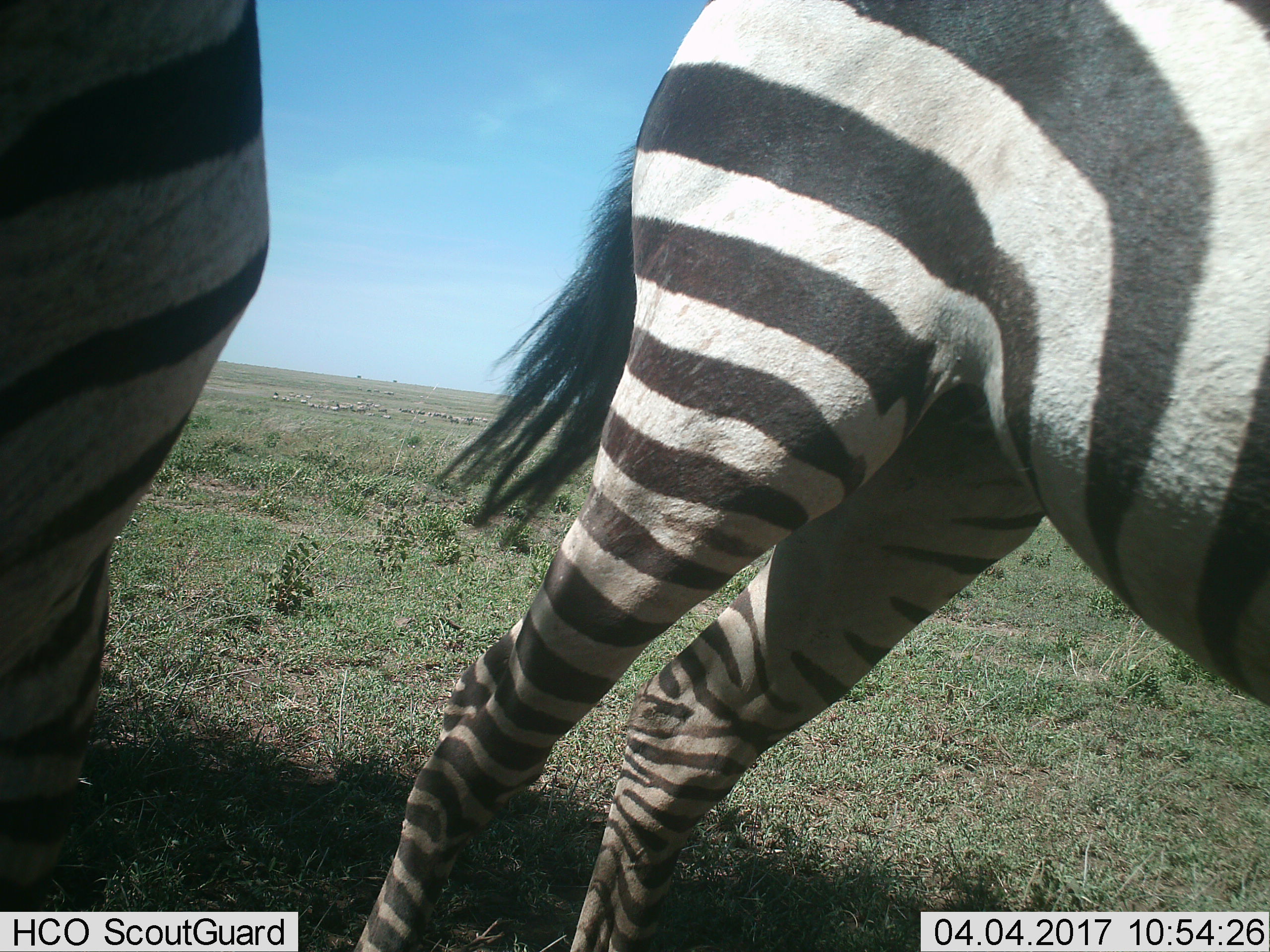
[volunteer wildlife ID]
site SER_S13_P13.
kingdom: Animalia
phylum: Chordata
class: Mammalia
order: Perissodactyla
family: Equidae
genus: Equus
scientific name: Equus quagga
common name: plains zebra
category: zebraplains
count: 2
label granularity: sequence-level